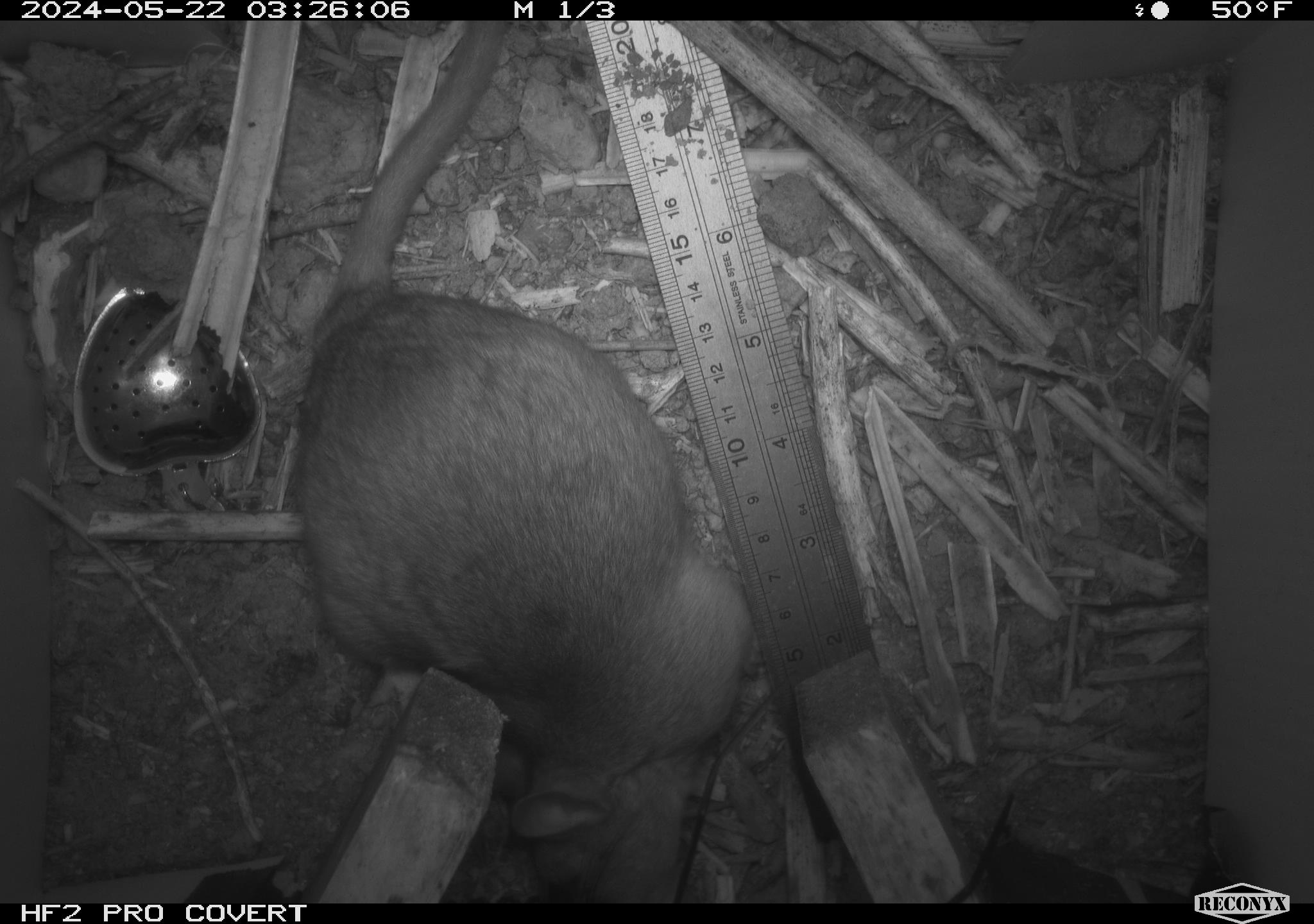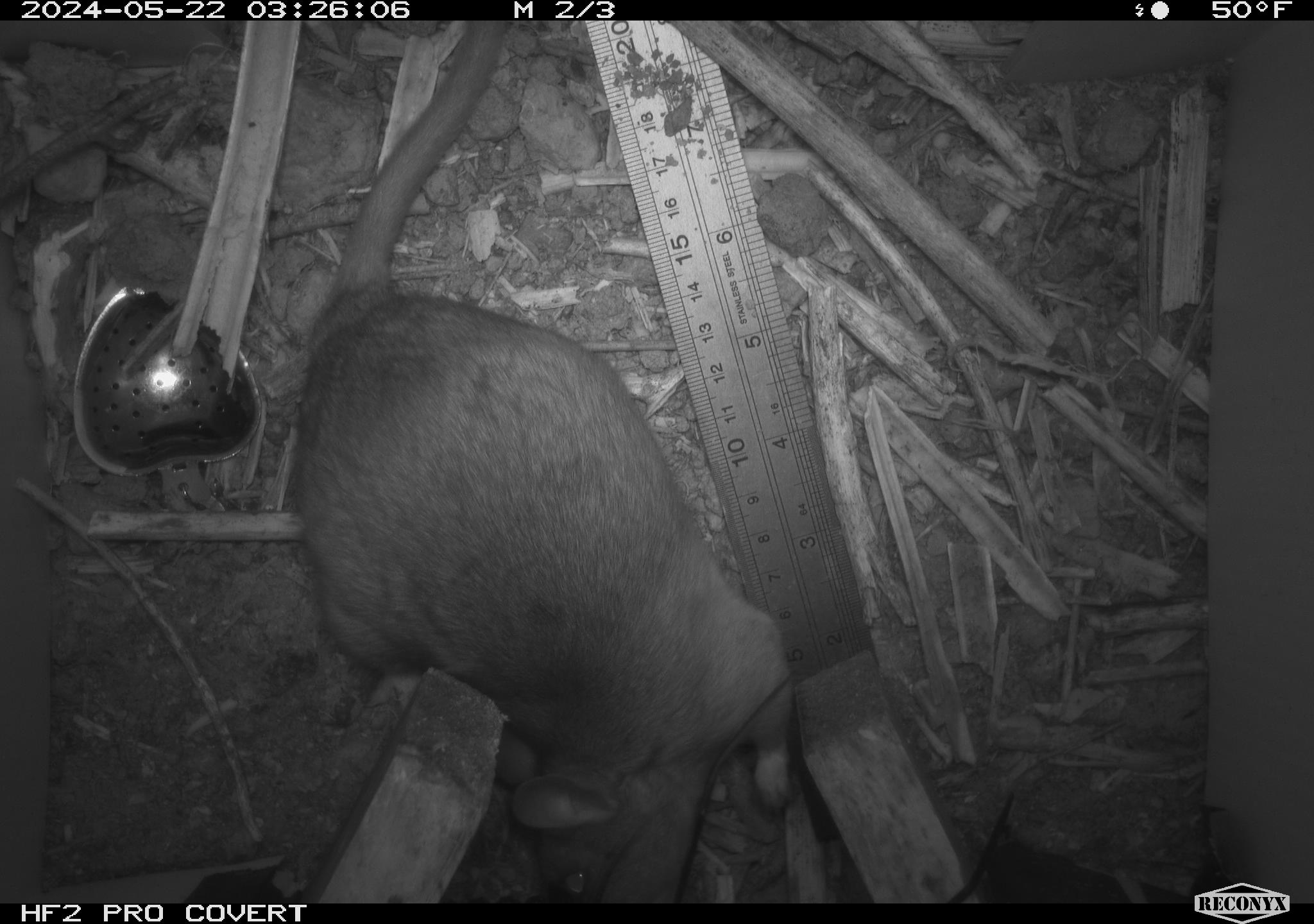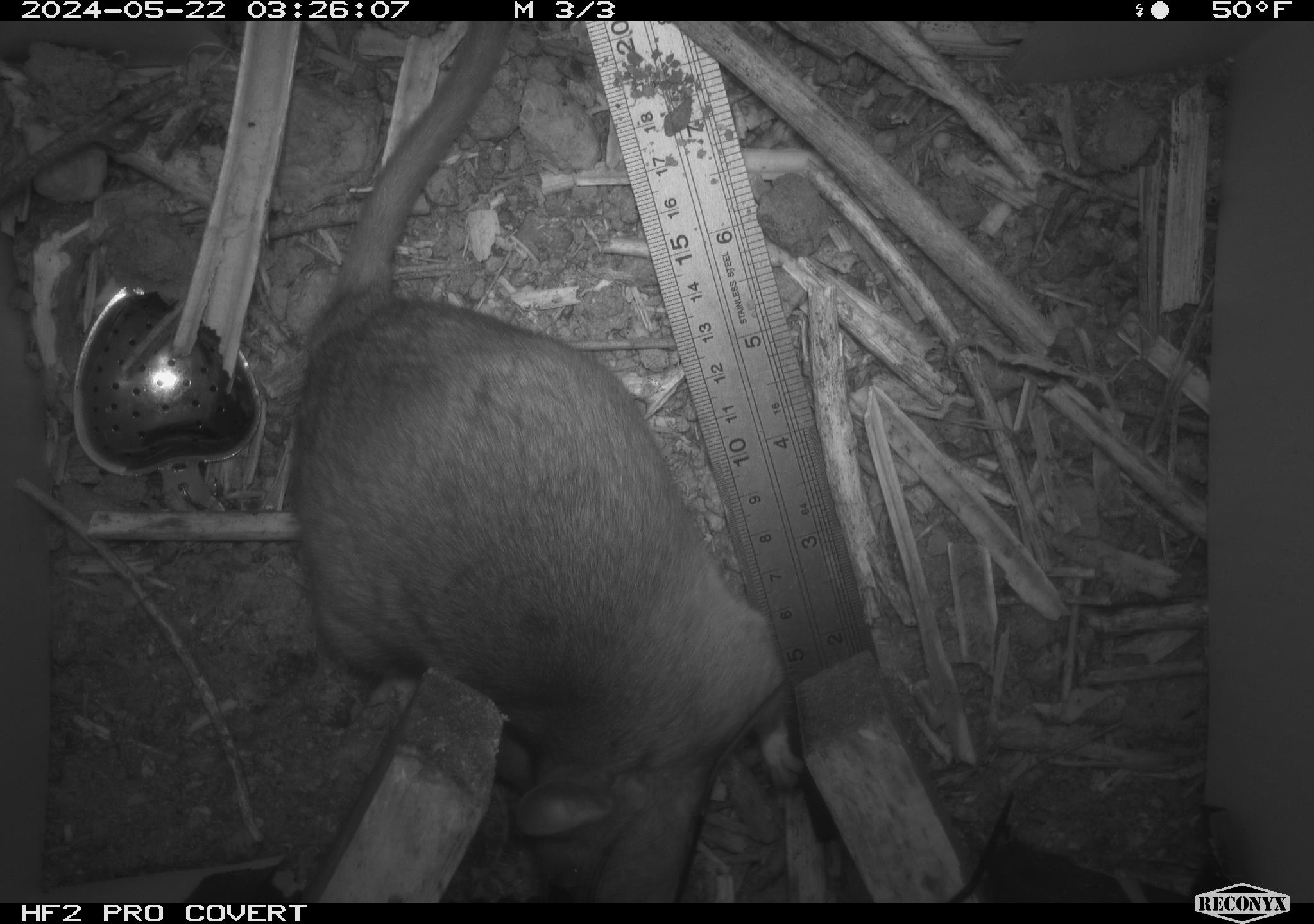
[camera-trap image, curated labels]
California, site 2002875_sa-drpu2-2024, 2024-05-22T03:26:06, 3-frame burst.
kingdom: Animalia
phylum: Chordata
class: Mammalia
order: Rodentia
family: Cricetidae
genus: Neotoma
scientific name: Neotoma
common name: pack rat or woodrat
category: neotoma species